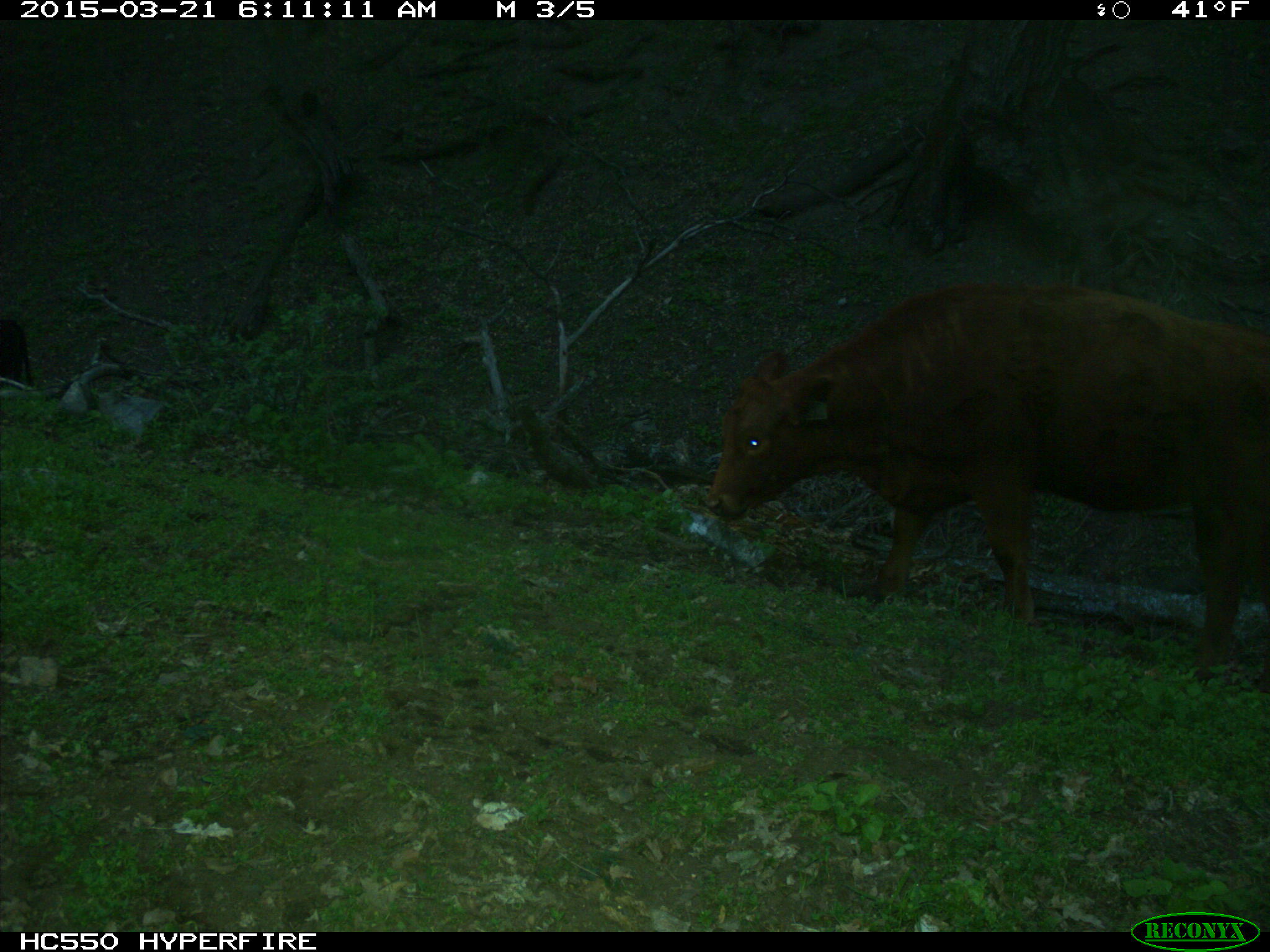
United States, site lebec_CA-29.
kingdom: Animalia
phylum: Chordata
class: Mammalia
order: Artiodactyla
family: Bovidae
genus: Bos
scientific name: Bos taurus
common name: domestic cow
Bos taurus (domestic cow).